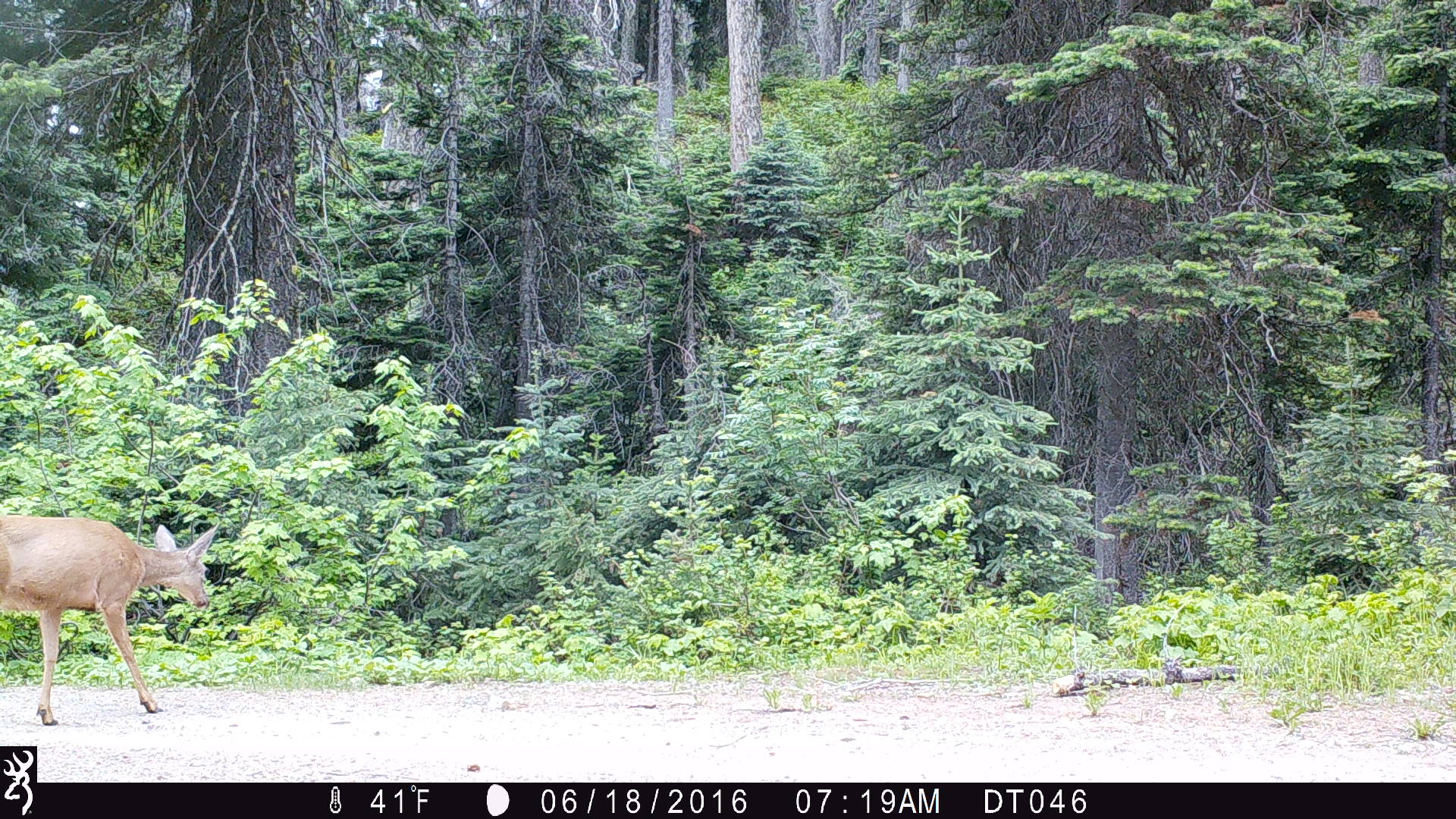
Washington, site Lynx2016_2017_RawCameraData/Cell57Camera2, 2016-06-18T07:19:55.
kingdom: Animalia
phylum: Chordata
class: Mammalia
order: Artiodactyla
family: Cervidae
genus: Odocoileus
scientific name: Odocoileus hemionus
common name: mule deer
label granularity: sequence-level